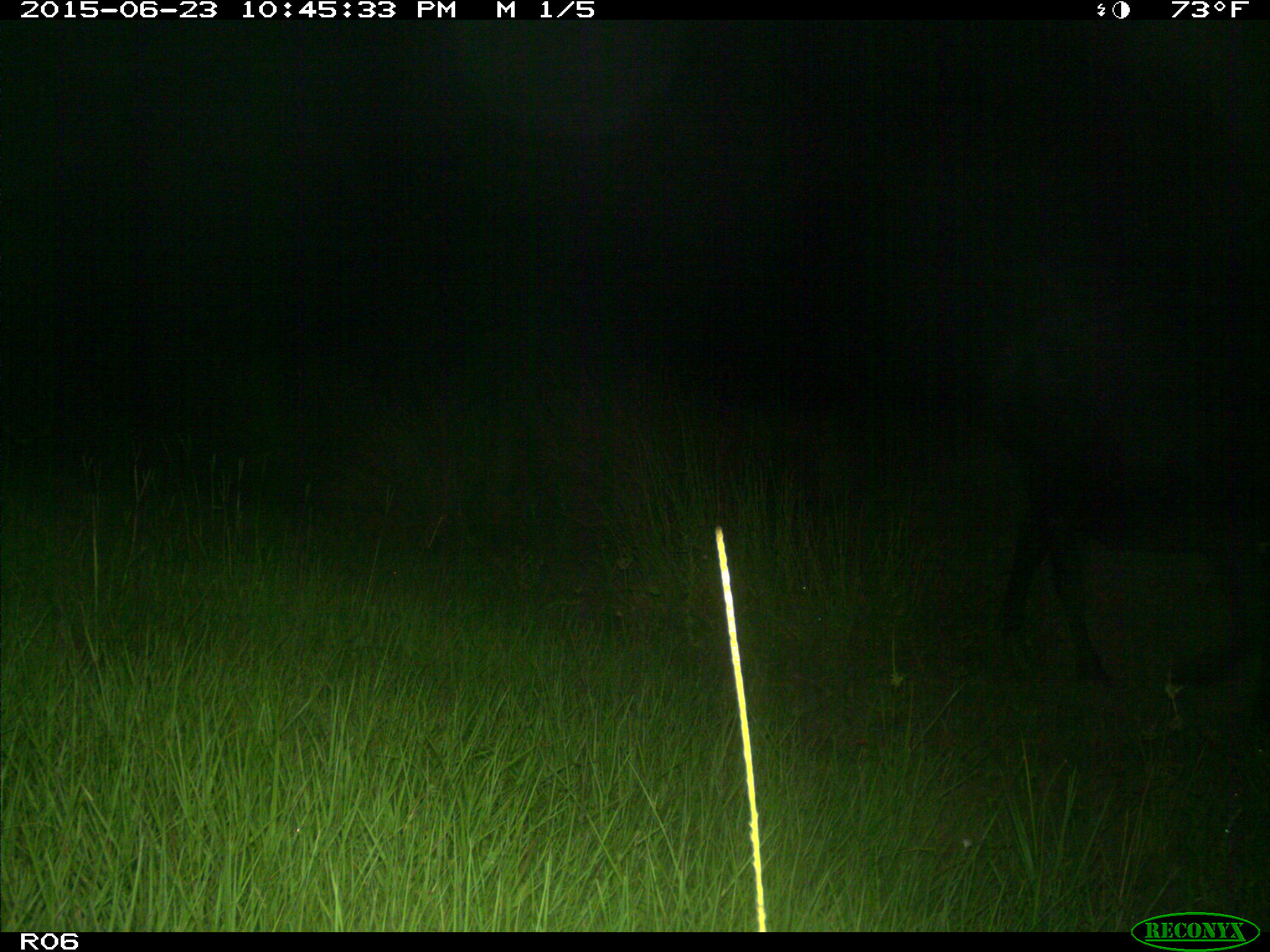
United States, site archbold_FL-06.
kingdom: Animalia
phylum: Chordata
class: Mammalia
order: Artiodactyla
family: Bovidae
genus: Bos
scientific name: Bos taurus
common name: domestic cow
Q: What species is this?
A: Bos taurus (domestic cow).